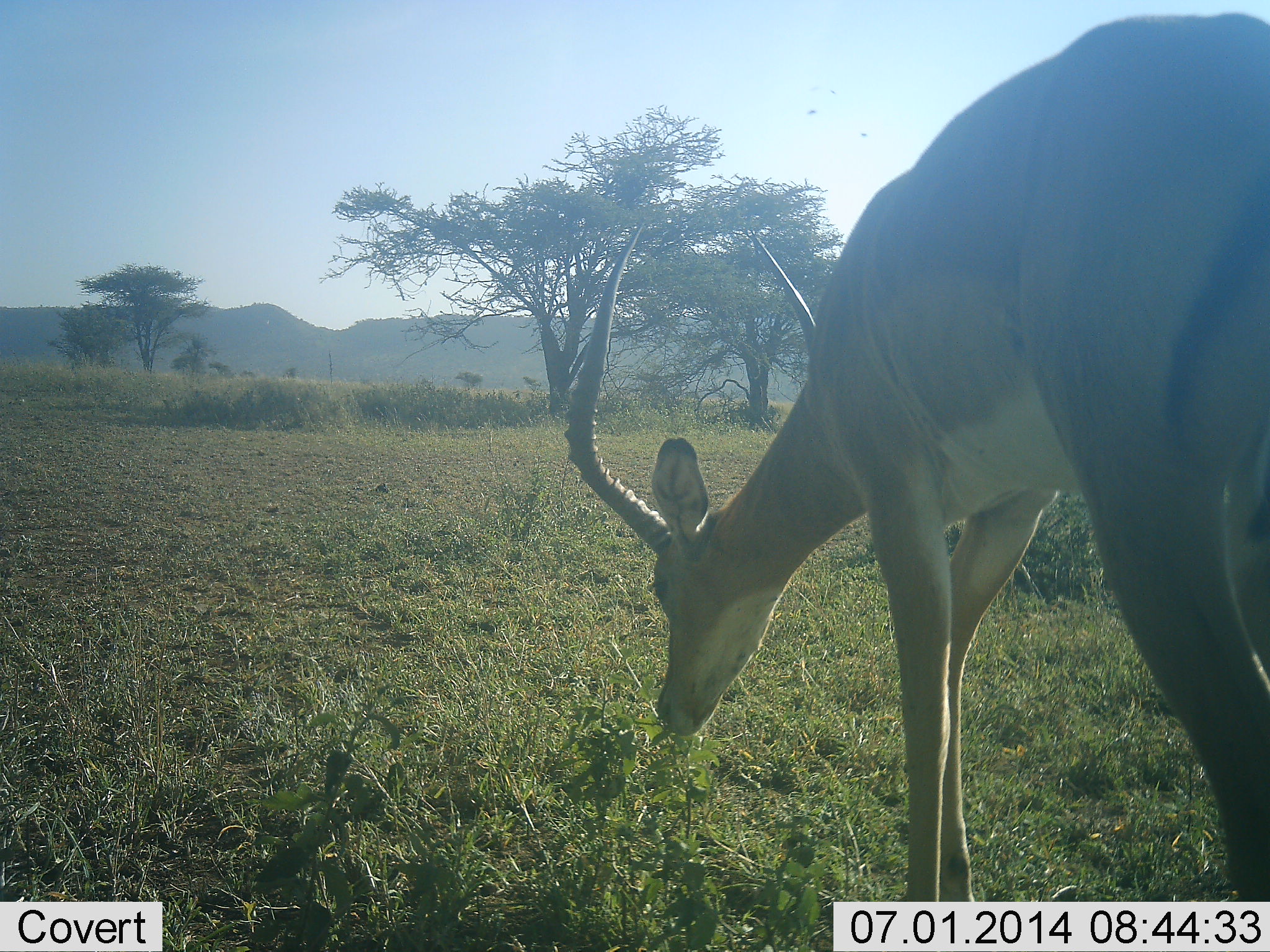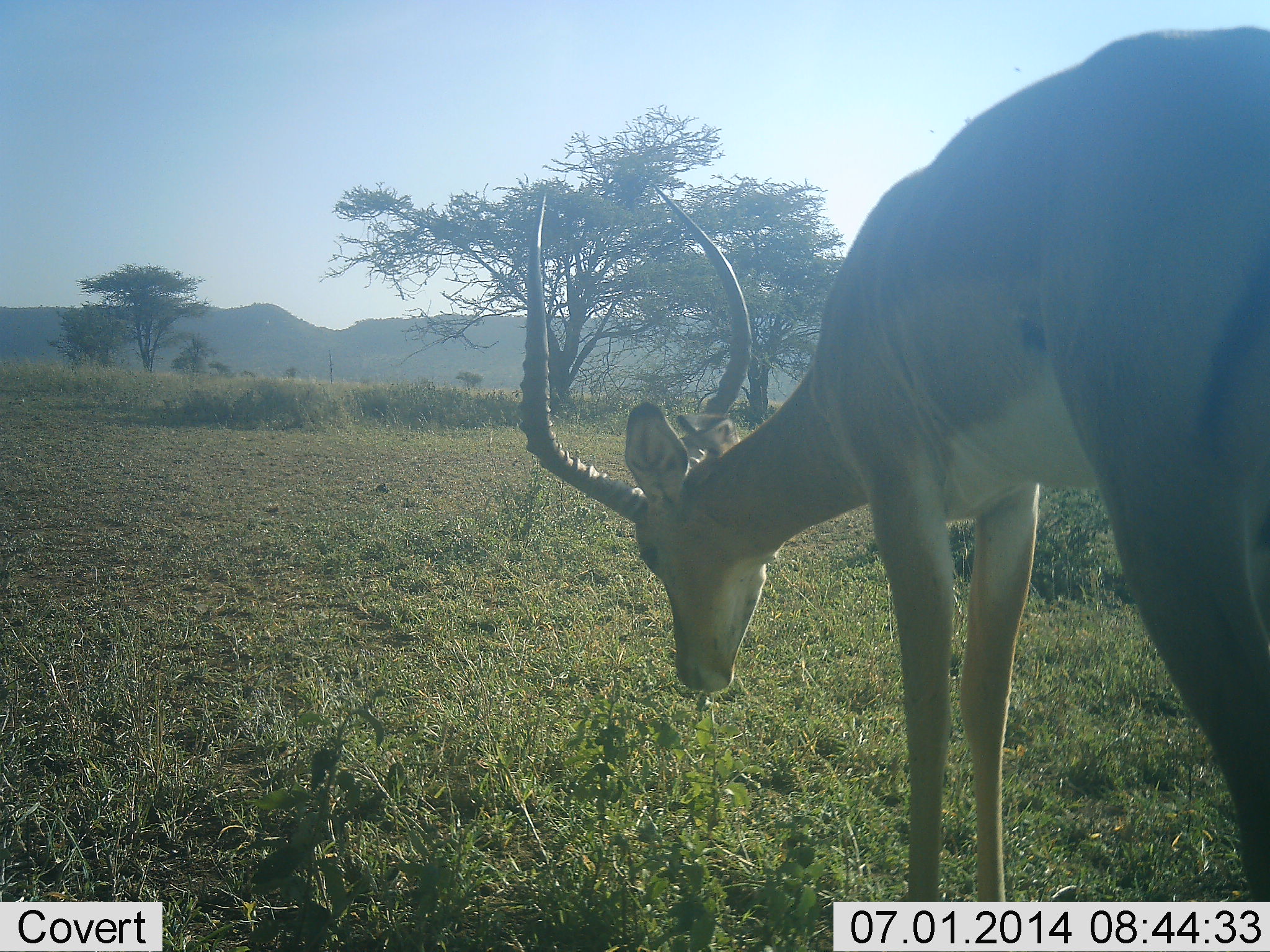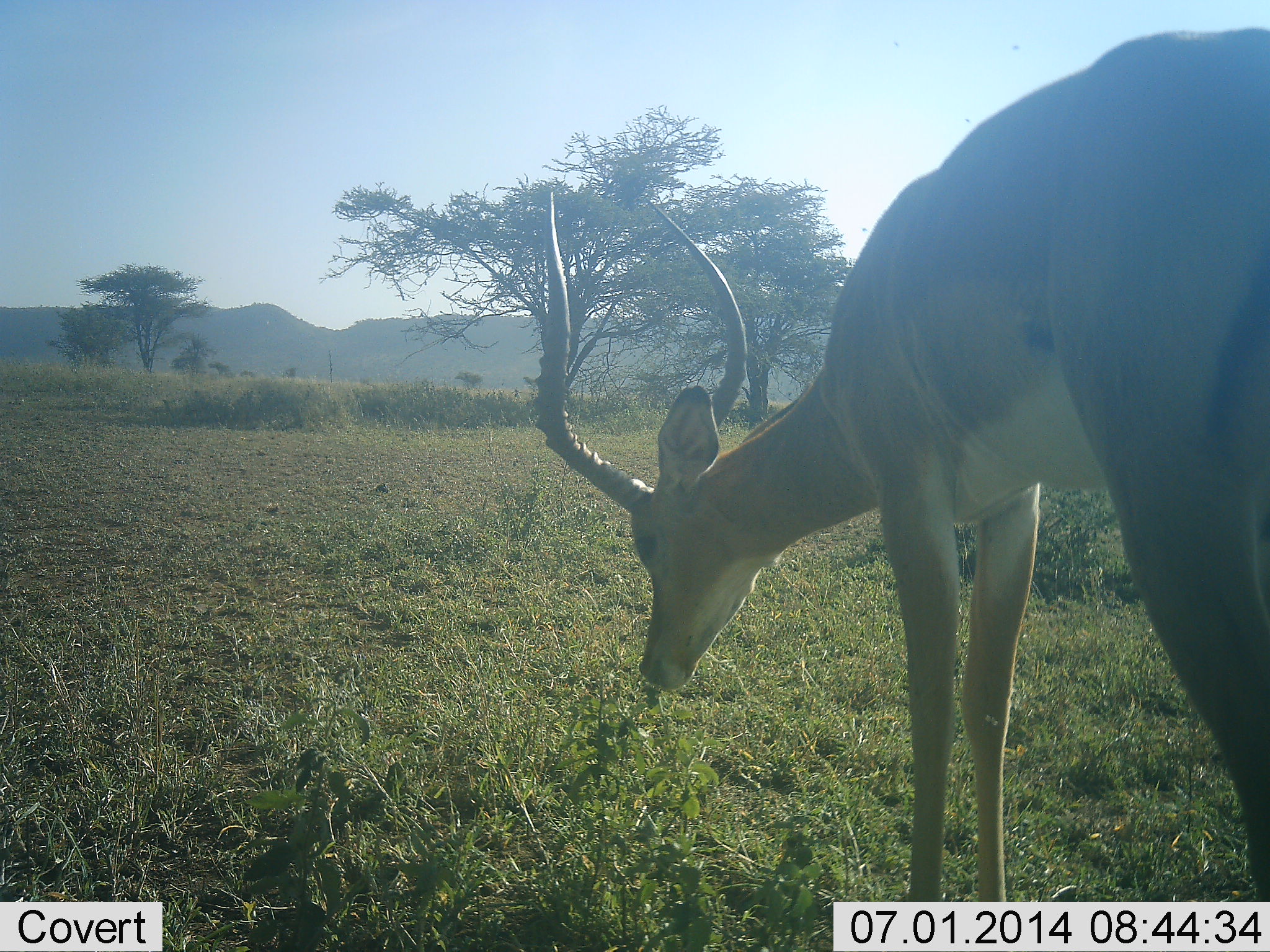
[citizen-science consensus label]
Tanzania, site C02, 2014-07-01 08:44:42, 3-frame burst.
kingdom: Animalia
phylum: Chordata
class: Mammalia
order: Artiodactyla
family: Bovidae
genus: Aepyceros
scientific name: Aepyceros melampus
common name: impala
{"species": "impala (Aepyceros melampus)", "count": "1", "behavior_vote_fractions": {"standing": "20%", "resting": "0%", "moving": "0%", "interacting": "0%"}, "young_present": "0%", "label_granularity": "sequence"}